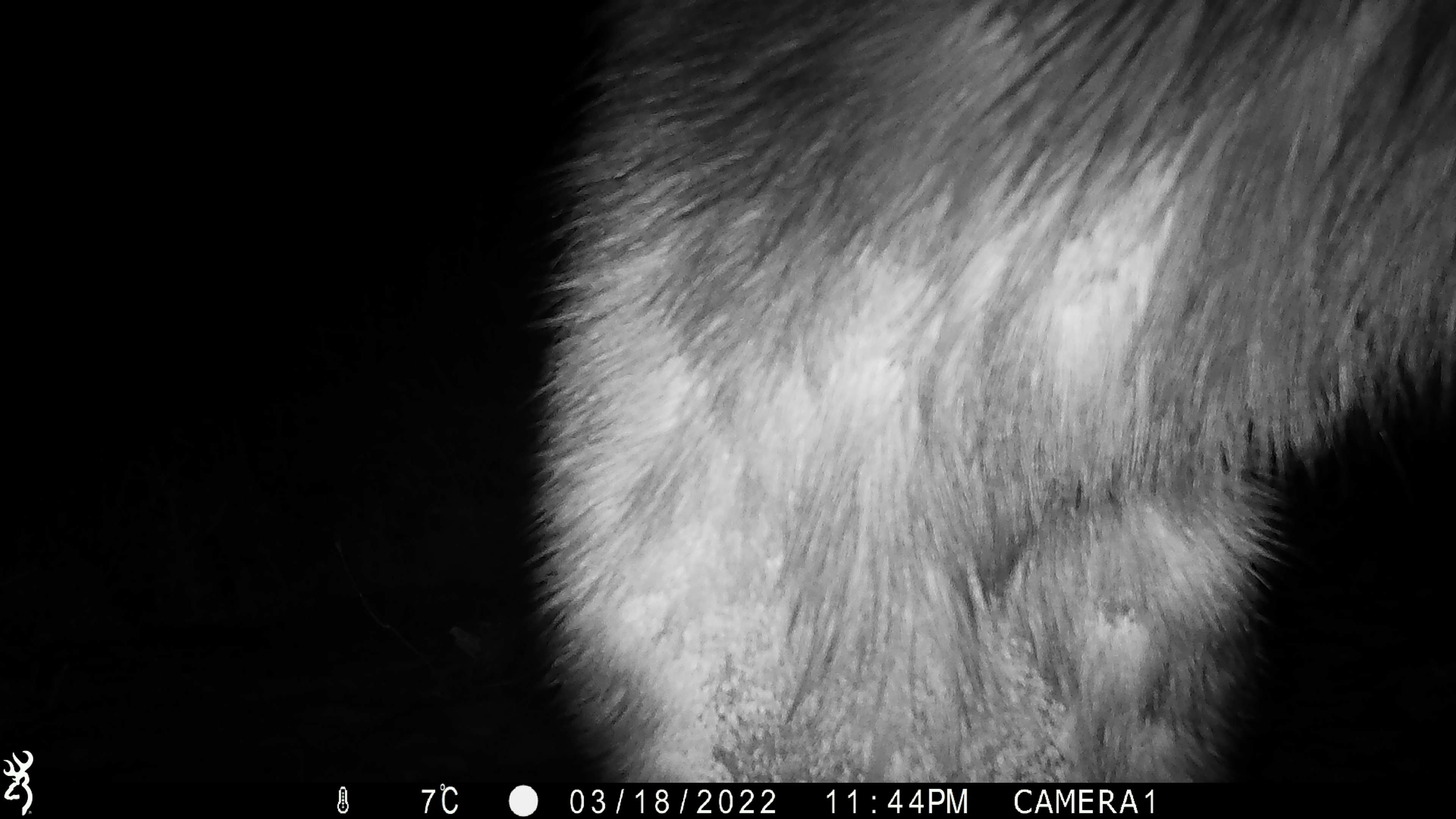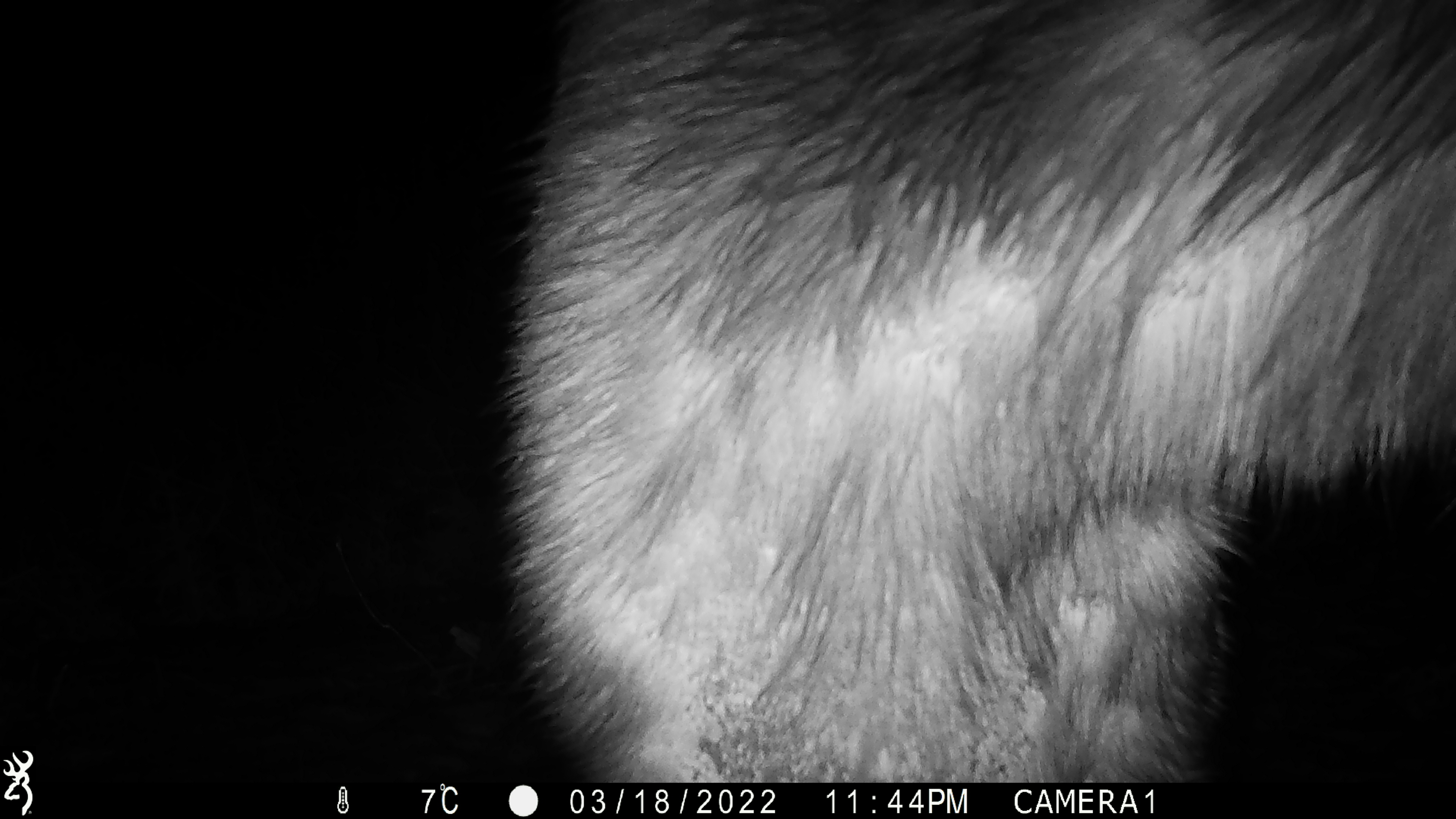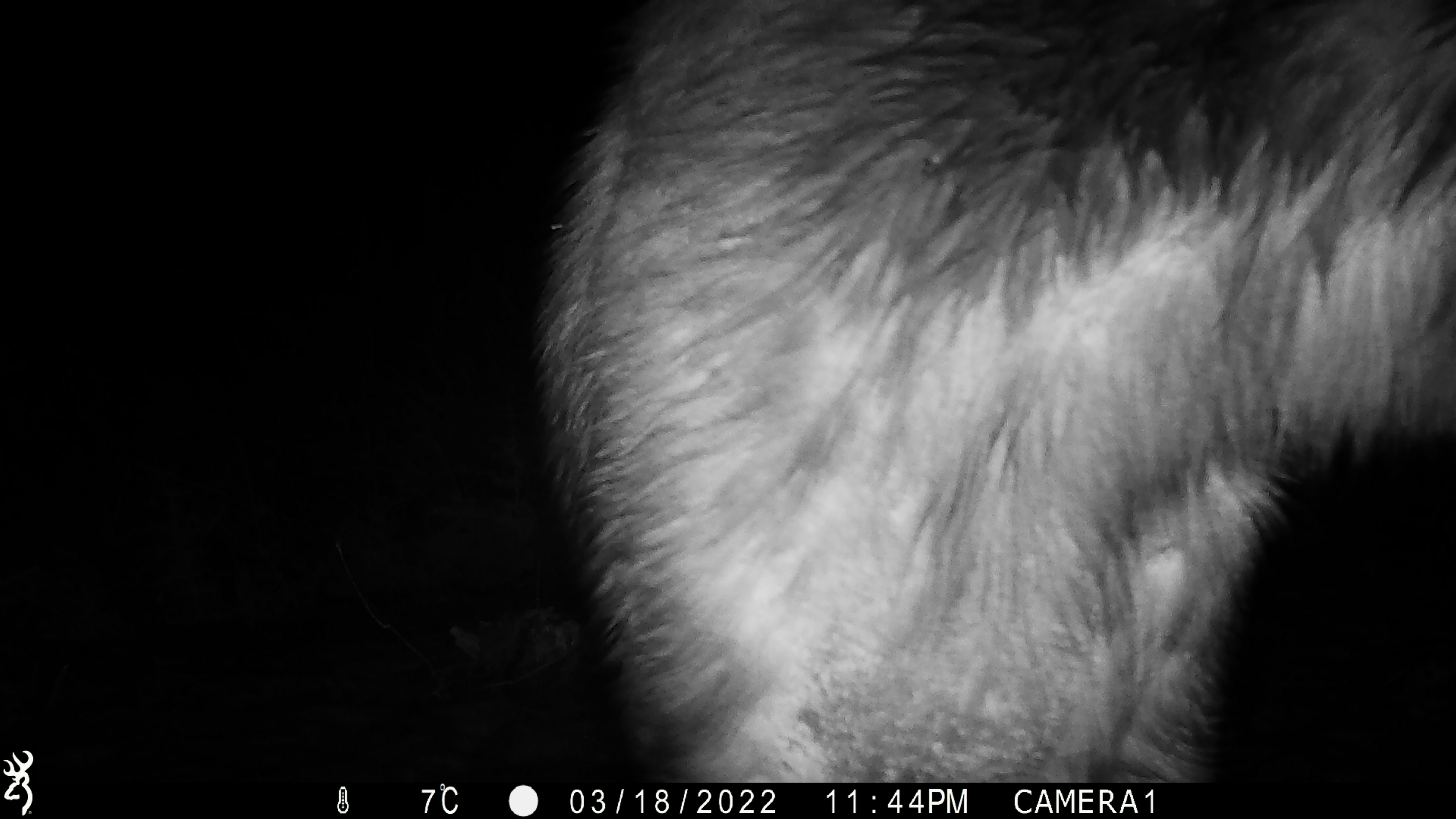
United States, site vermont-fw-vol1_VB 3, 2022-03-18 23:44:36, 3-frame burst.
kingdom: Animalia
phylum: Chordata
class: Mammalia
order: Artiodactyla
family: Cervidae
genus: Alces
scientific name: Alces alces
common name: moose